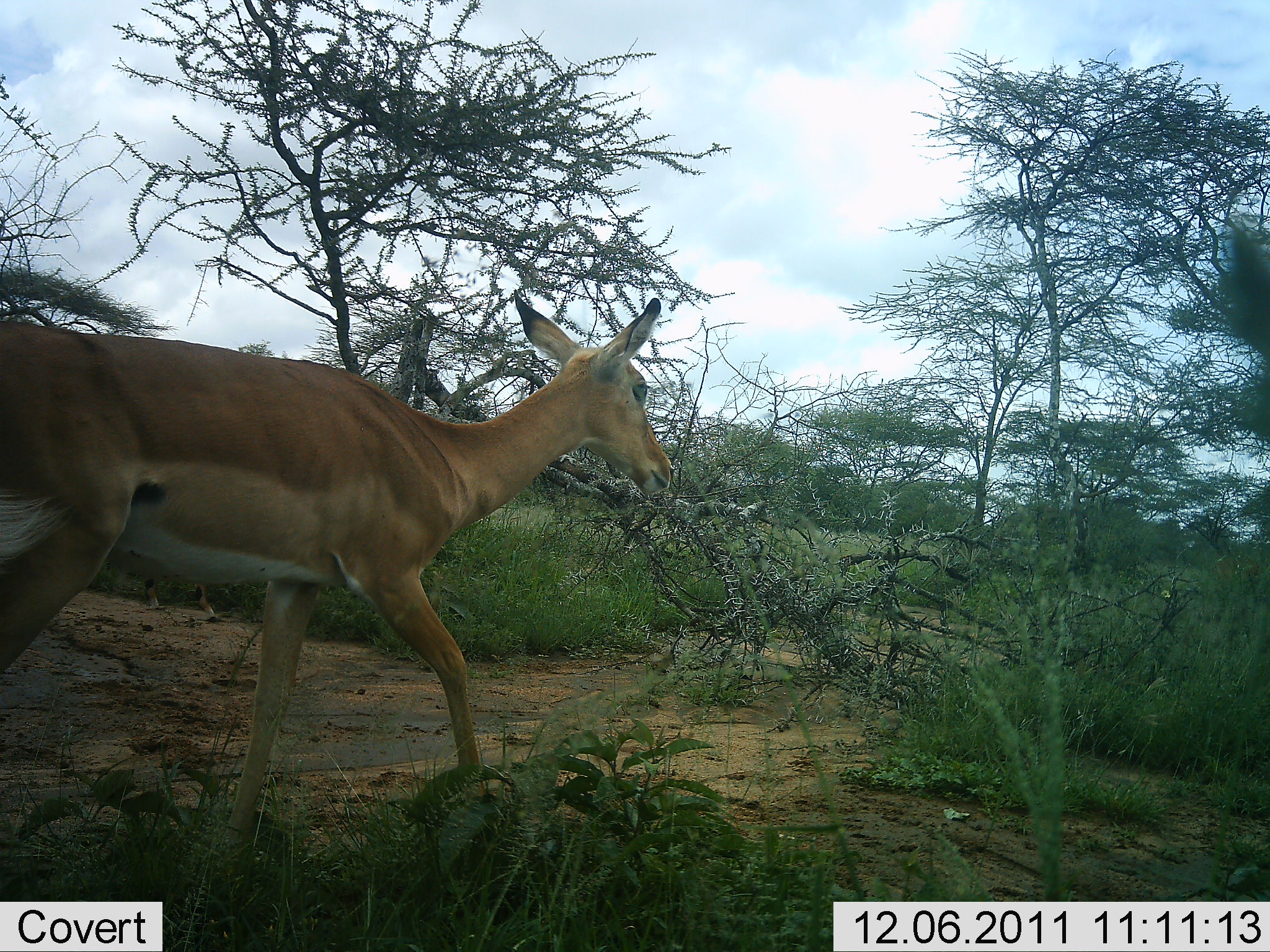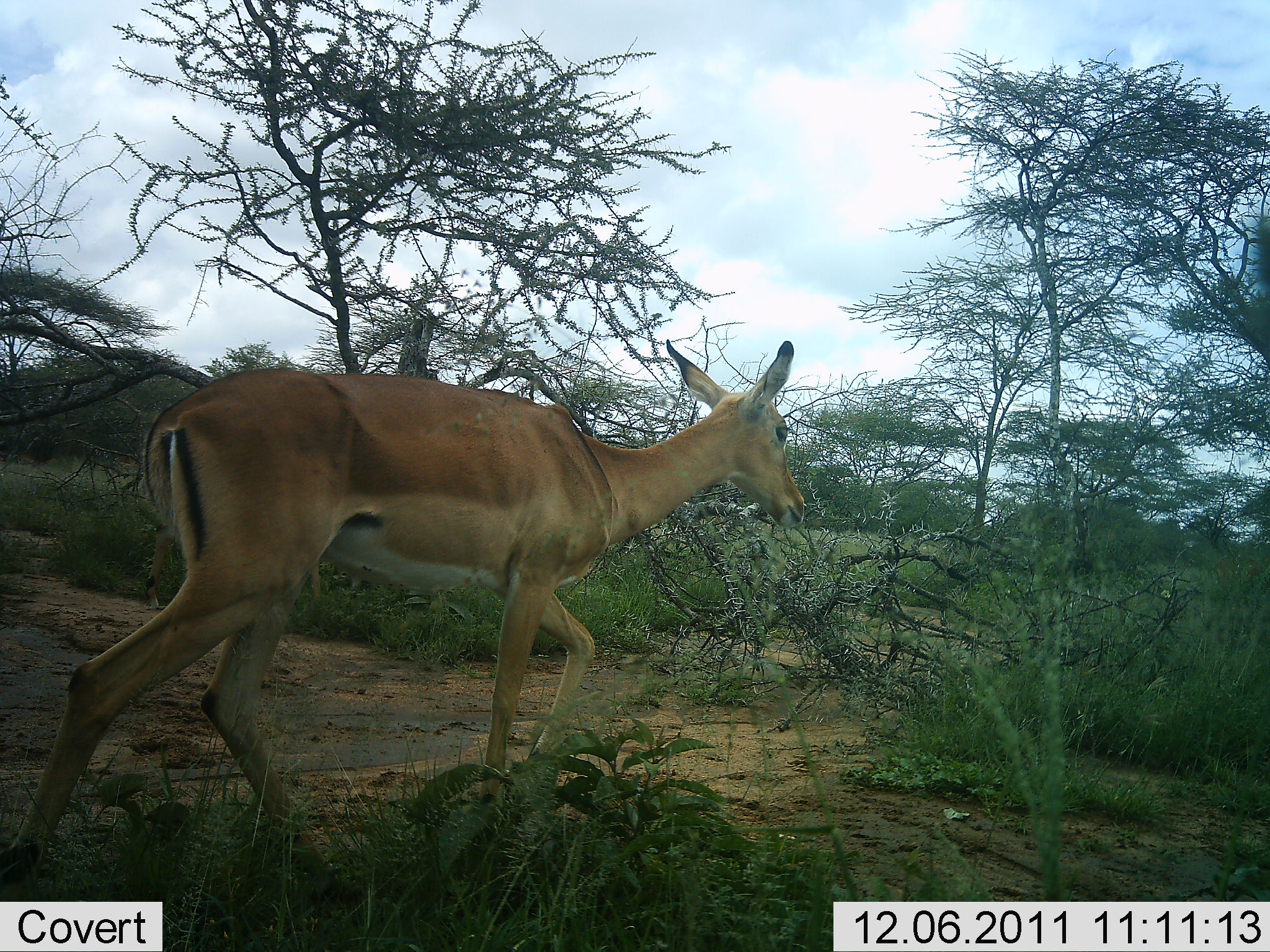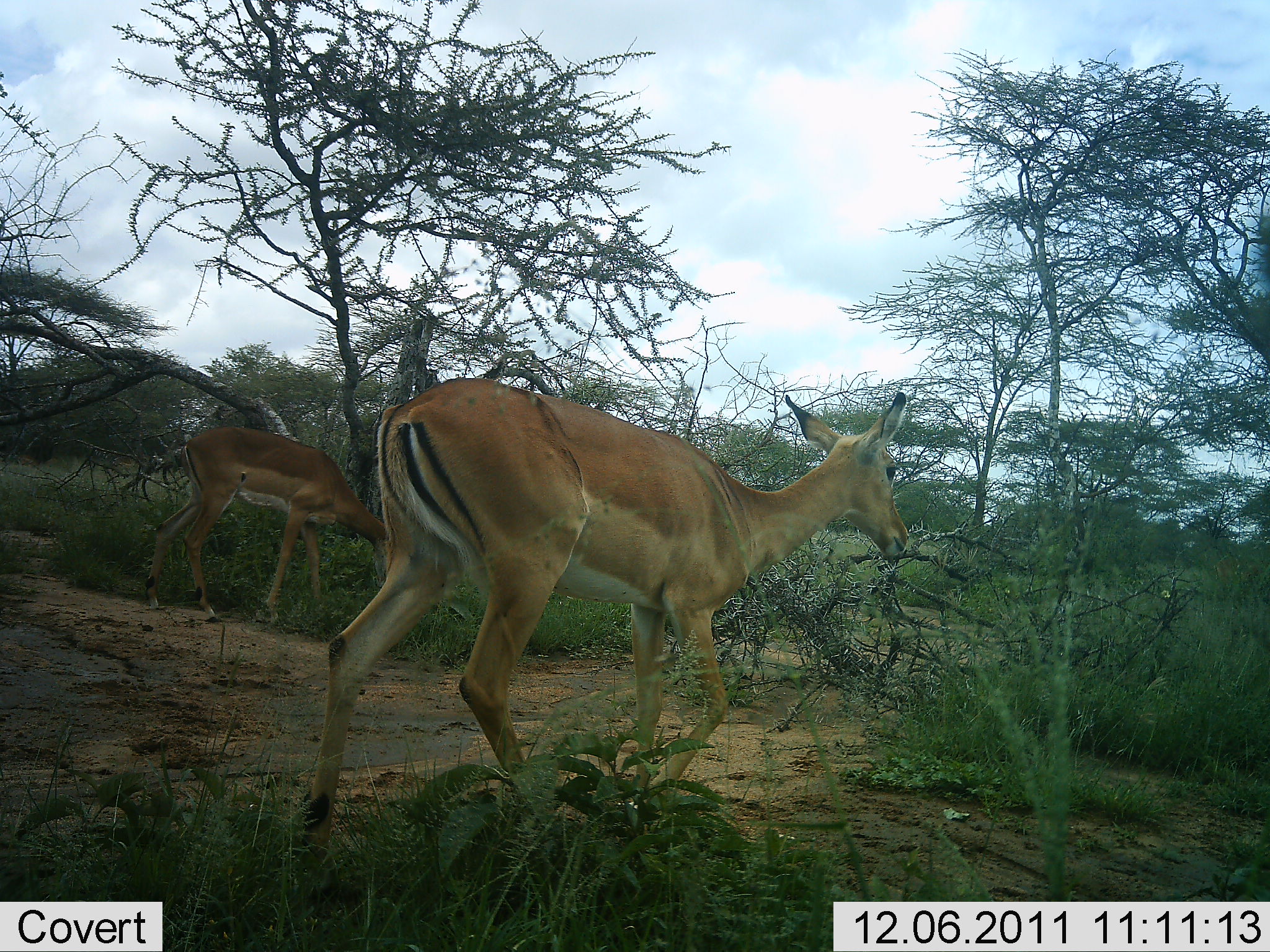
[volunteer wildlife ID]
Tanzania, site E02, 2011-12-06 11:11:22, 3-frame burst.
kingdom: Animalia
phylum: Chordata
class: Mammalia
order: Artiodactyla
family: Bovidae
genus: Aepyceros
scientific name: Aepyceros melampus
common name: impala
Impala (Aepyceros melampus), count 2. Behavior (volunteer vote fractions): standing 21%, resting 0%, moving 100%, interacting 0%. Young present (vote fraction): 0%. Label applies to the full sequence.